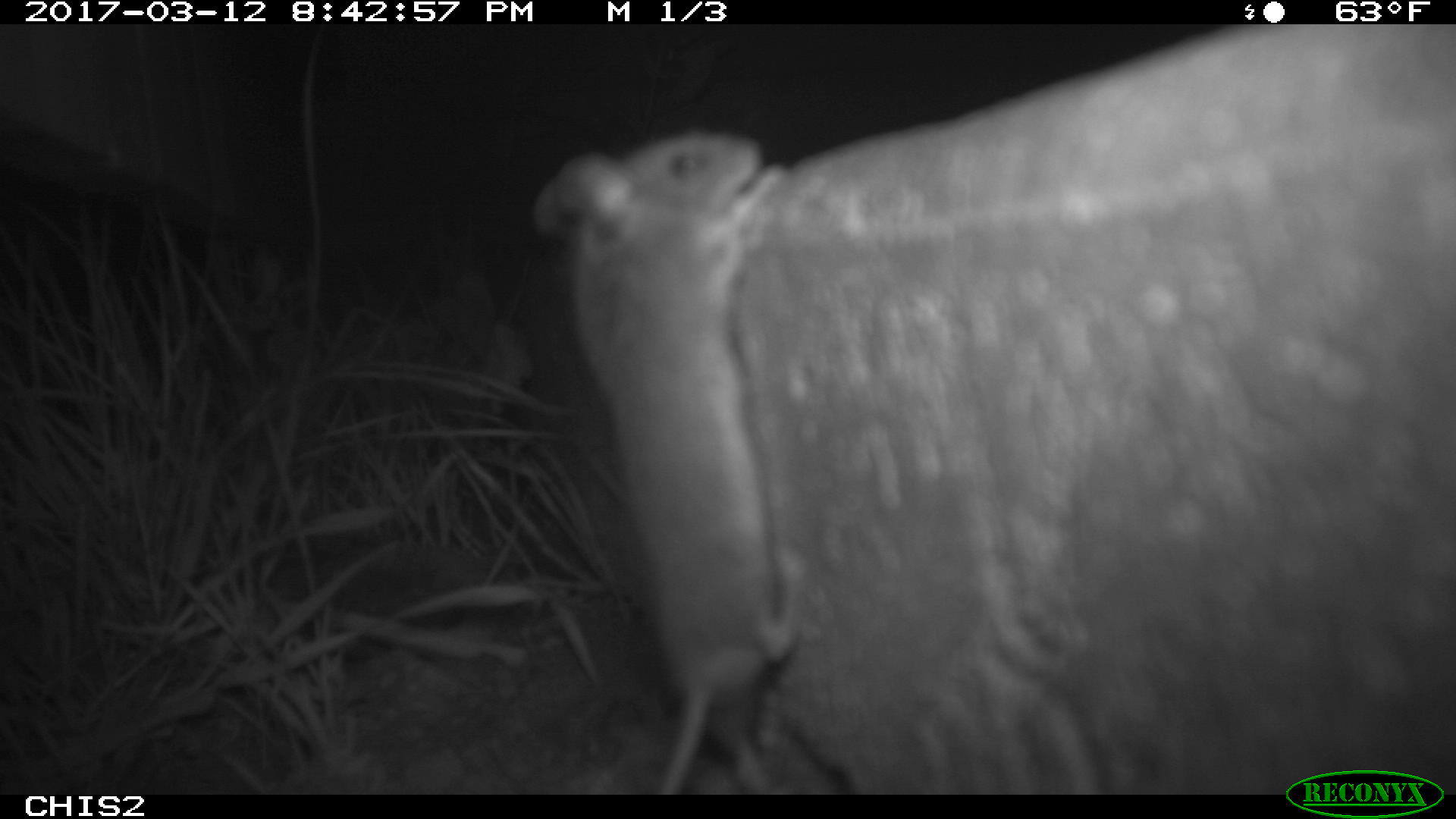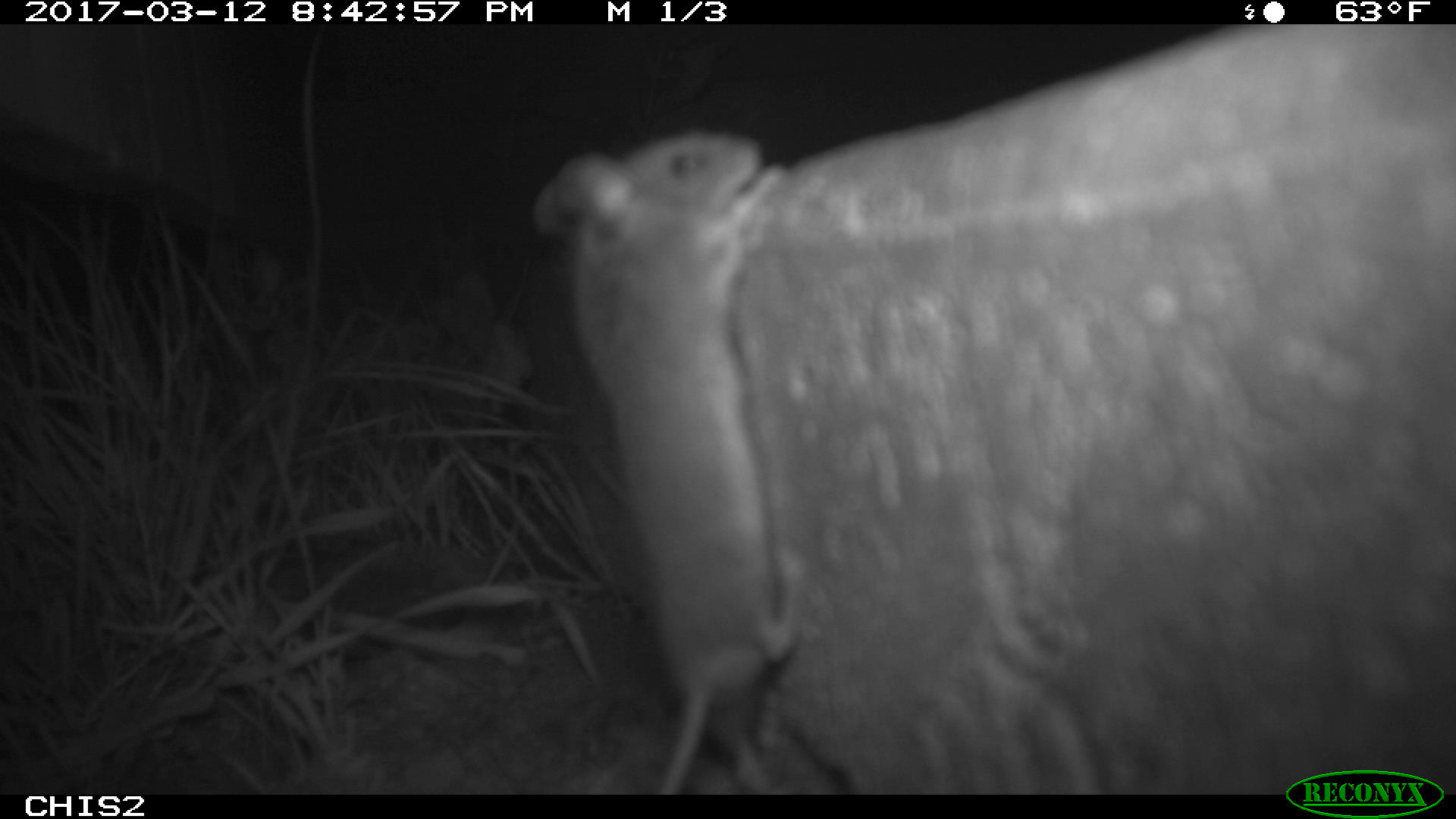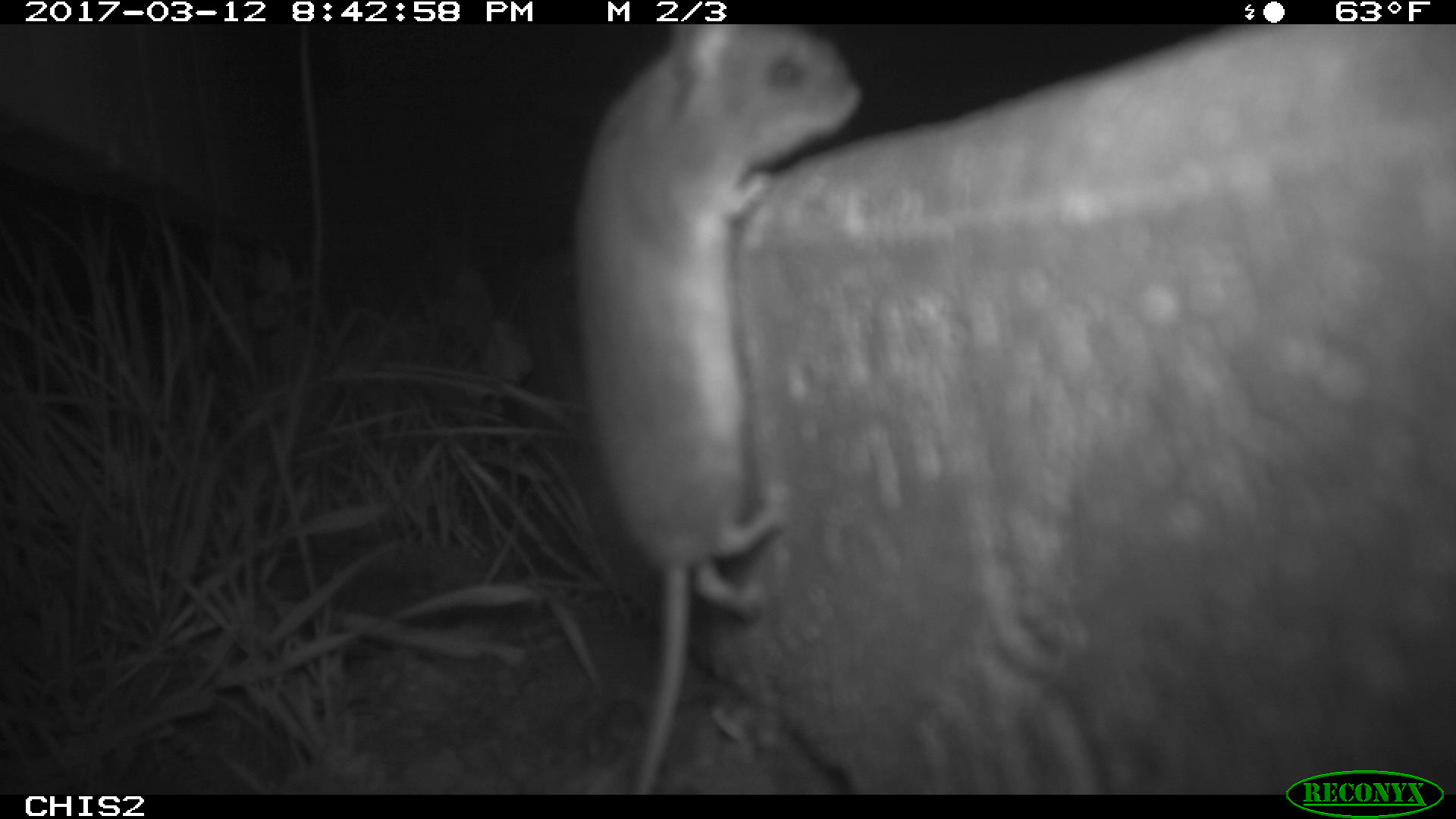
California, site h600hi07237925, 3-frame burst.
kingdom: Animalia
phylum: Chordata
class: Mammalia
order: Rodentia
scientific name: Rodentia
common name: rodent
Rodent (Rodentia).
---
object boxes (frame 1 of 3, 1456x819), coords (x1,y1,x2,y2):
rodent: (532,131,794,794)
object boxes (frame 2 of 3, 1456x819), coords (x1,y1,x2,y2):
rodent: (535,126,797,795)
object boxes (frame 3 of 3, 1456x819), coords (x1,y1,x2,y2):
rodent: (575,24,868,796)